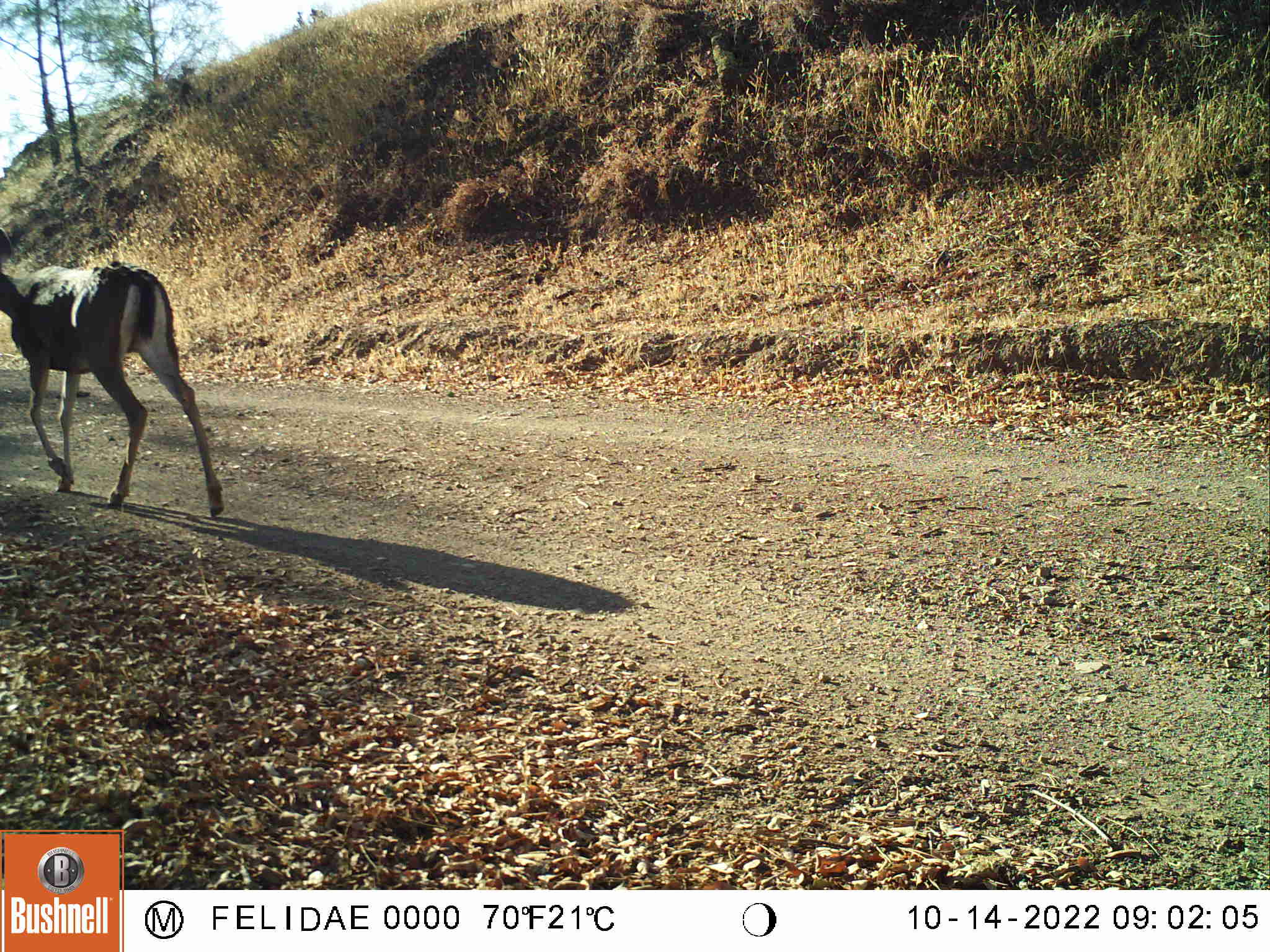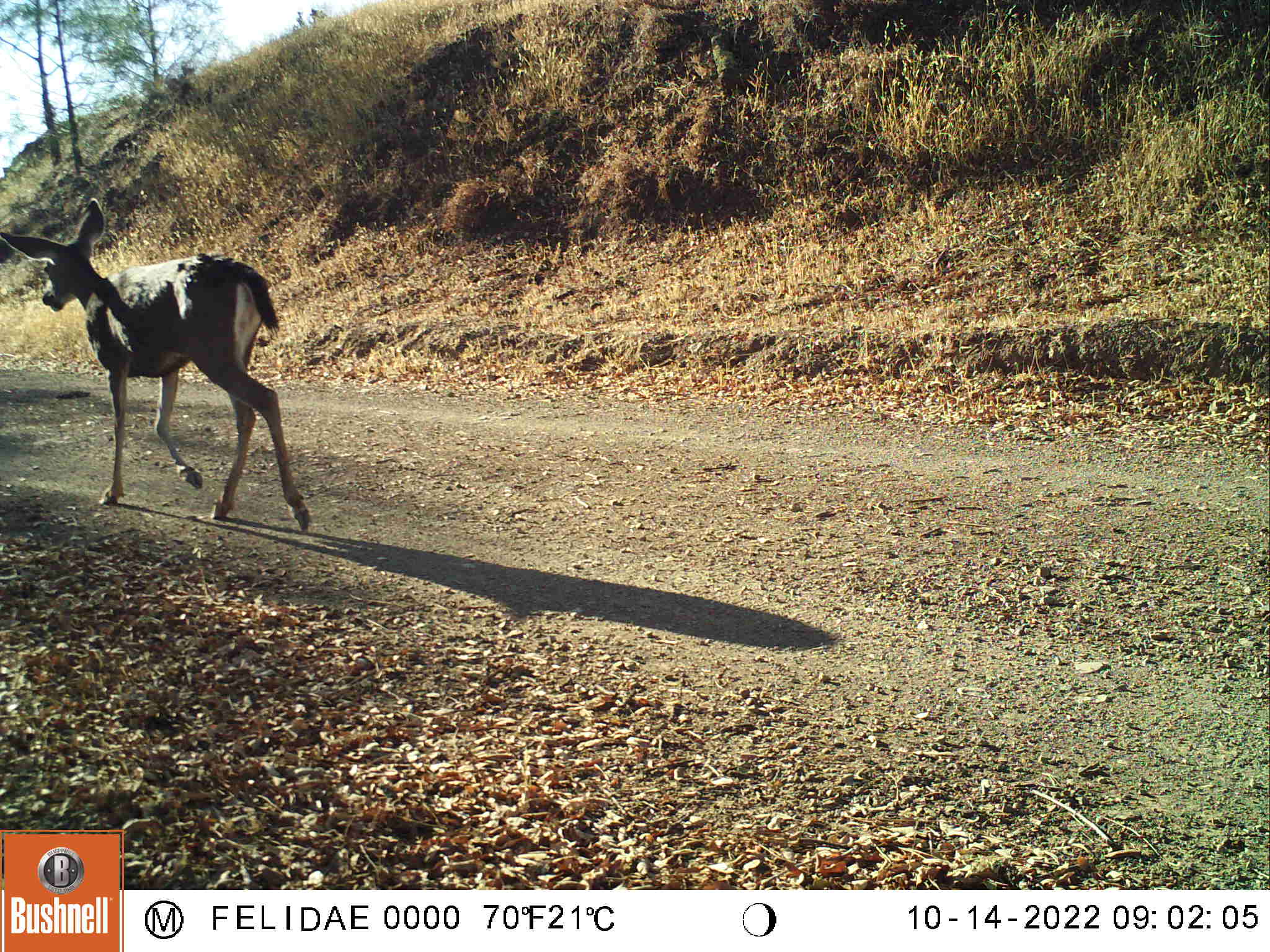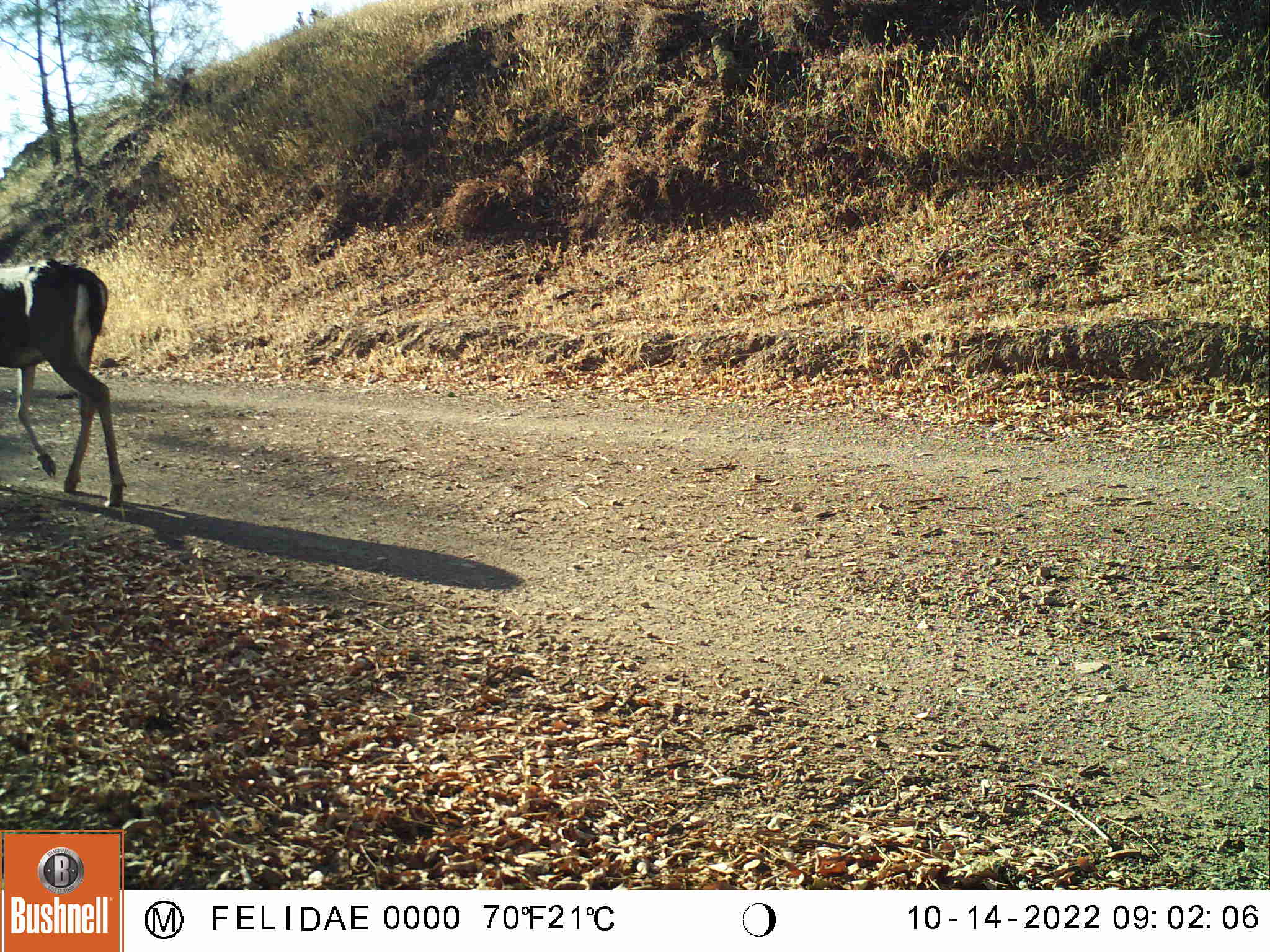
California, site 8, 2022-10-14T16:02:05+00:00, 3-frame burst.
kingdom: Animalia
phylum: Chordata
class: Mammalia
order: Artiodactyla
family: Cervidae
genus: Odocoileus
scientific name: Odocoileus hemionus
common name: mule deer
Mule deer (Odocoileus hemionus).